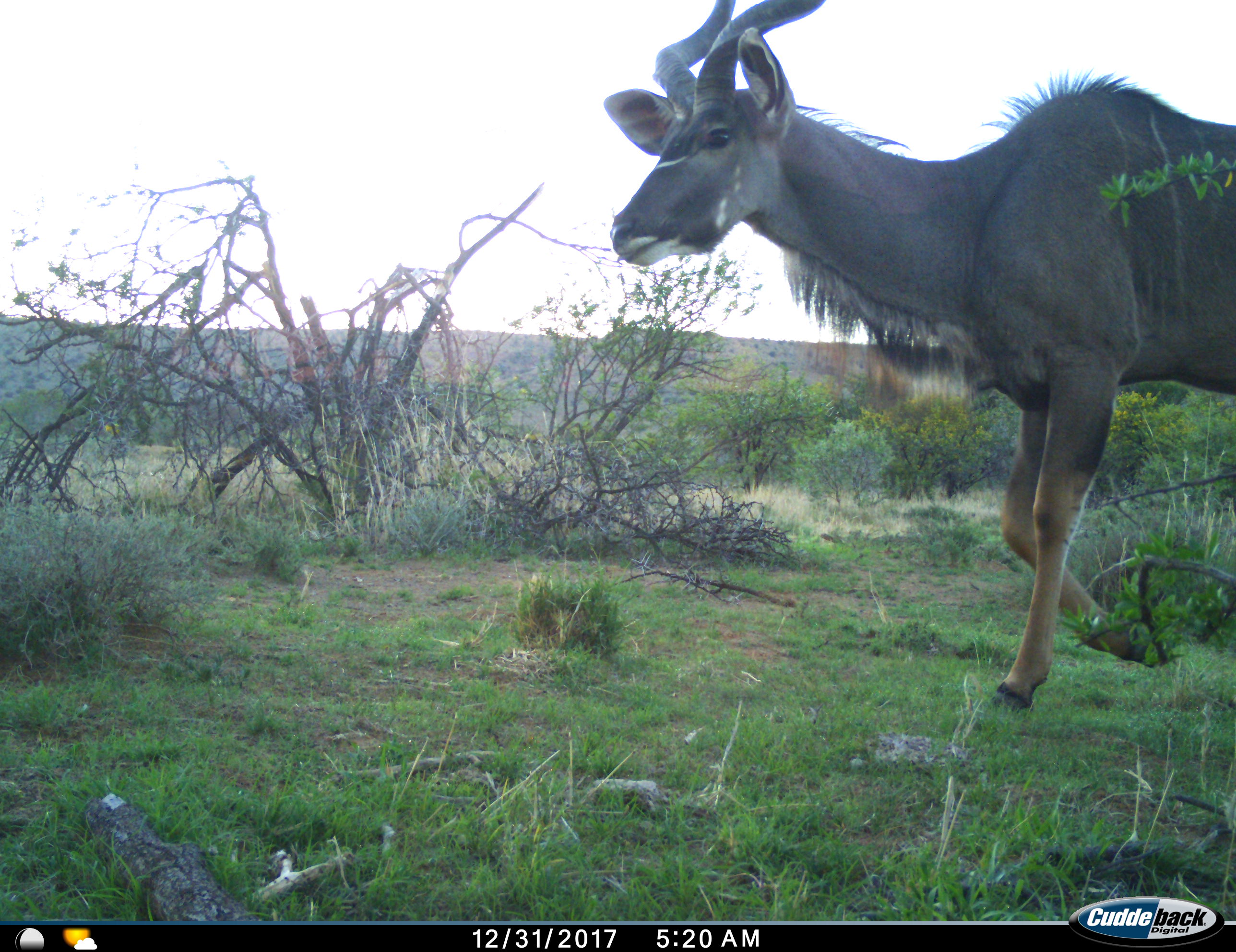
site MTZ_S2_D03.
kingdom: Animalia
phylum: Chordata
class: Mammalia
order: Artiodactyla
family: Bovidae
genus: Tragelaphus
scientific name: Tragelaphus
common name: kudu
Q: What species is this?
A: Kudu (Tragelaphus).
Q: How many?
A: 1.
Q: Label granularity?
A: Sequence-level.